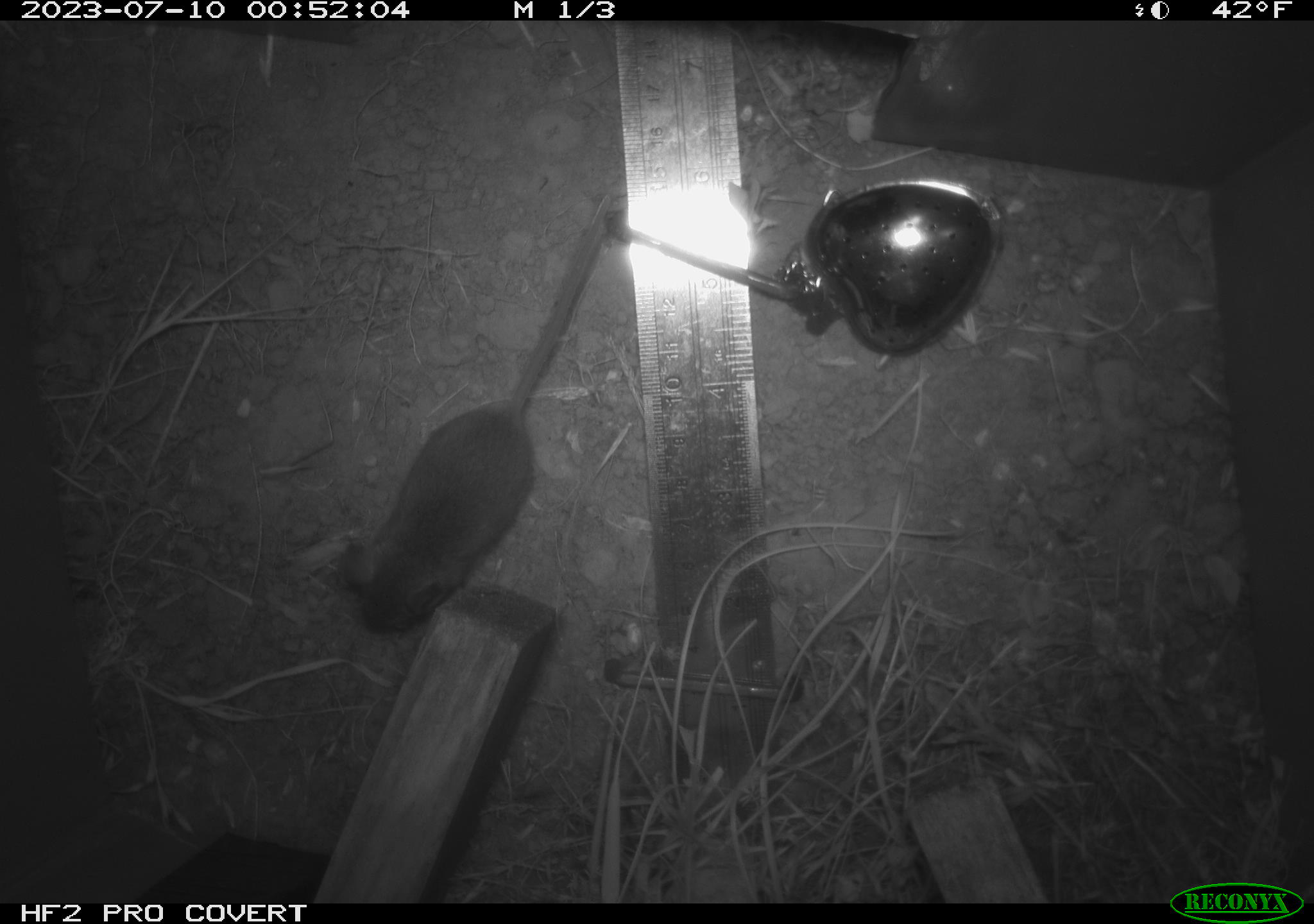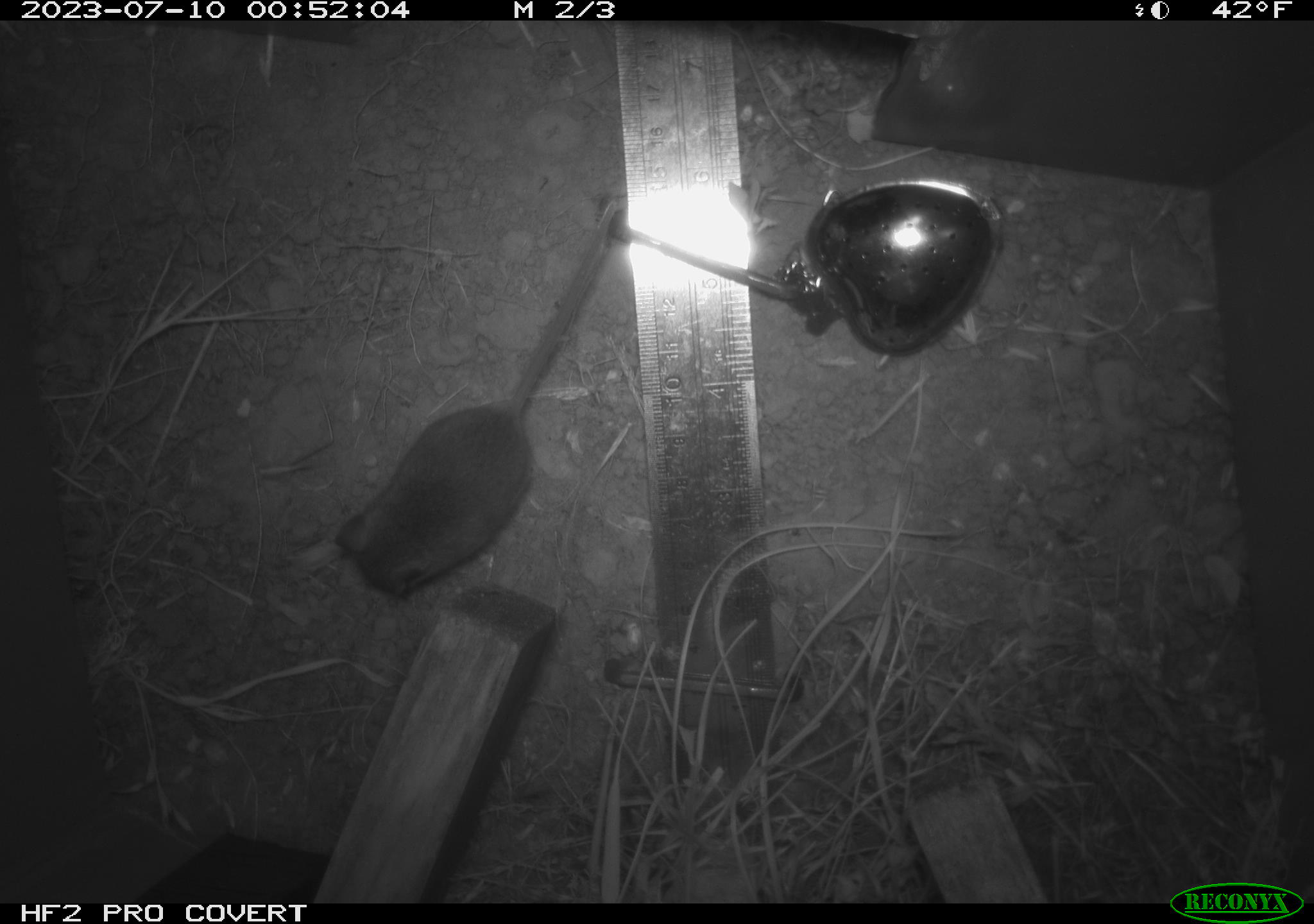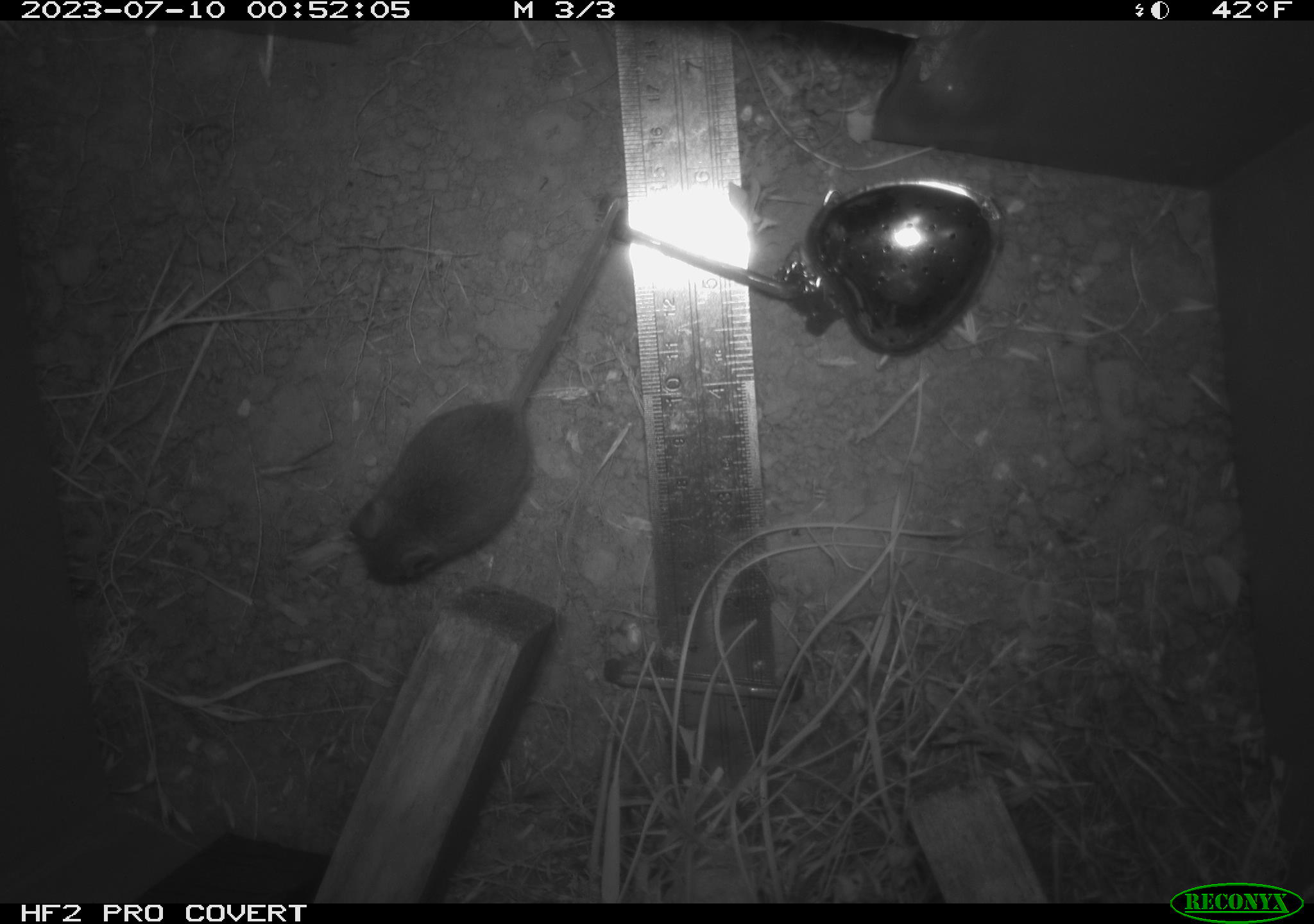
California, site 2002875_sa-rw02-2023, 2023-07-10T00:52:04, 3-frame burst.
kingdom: Animalia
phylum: Chordata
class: Mammalia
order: Rodentia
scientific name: Rodentia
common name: mouse species